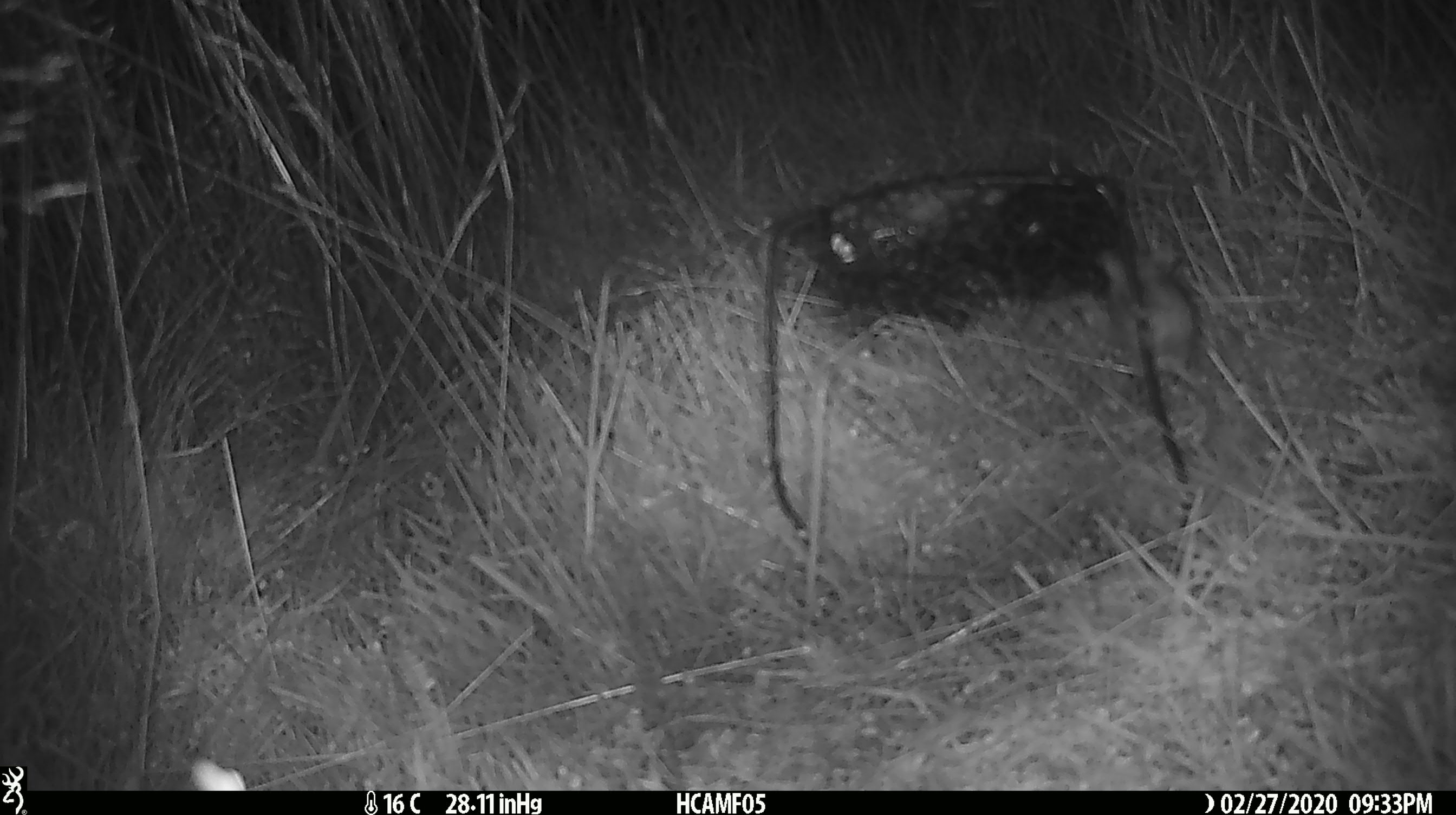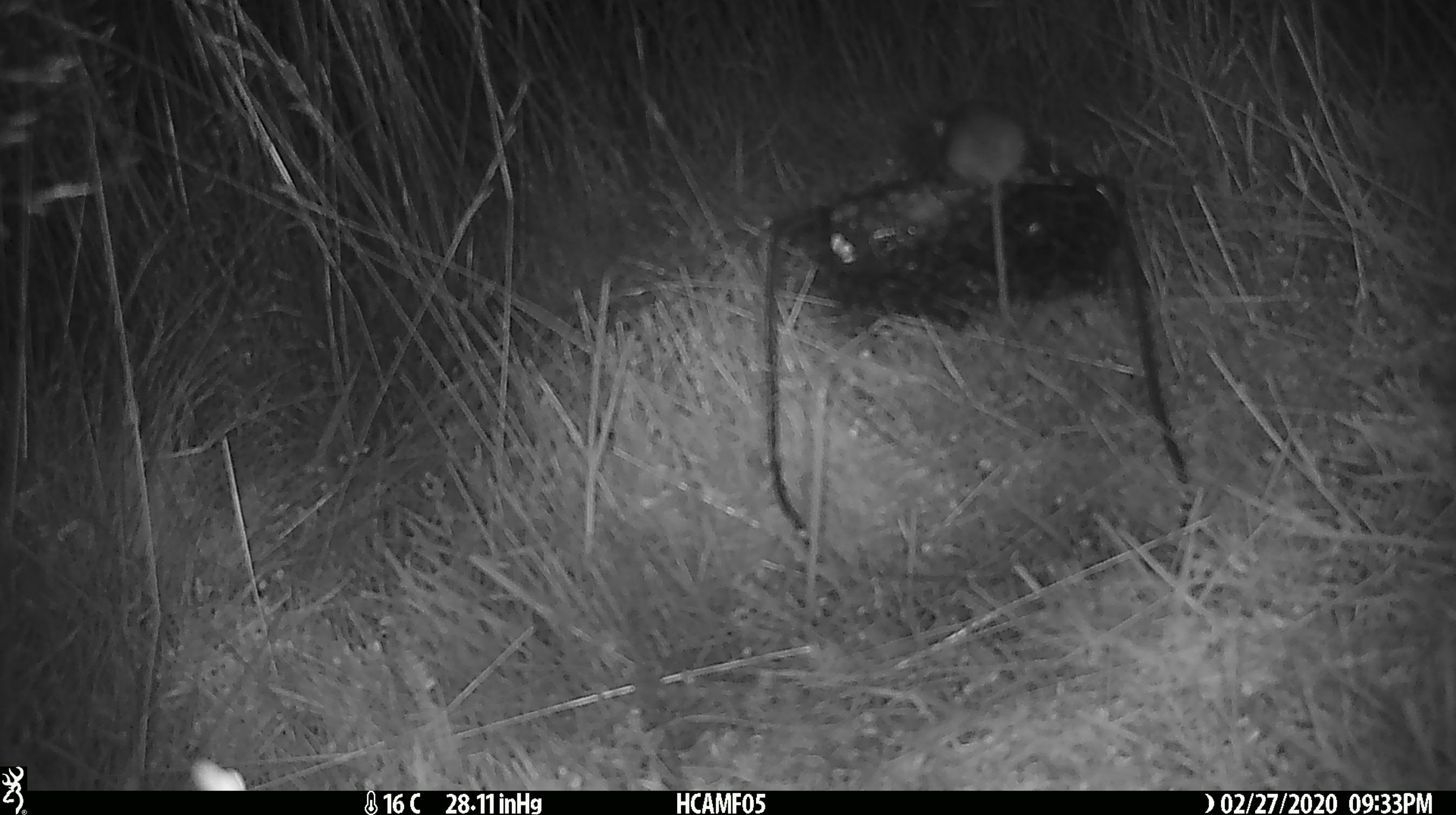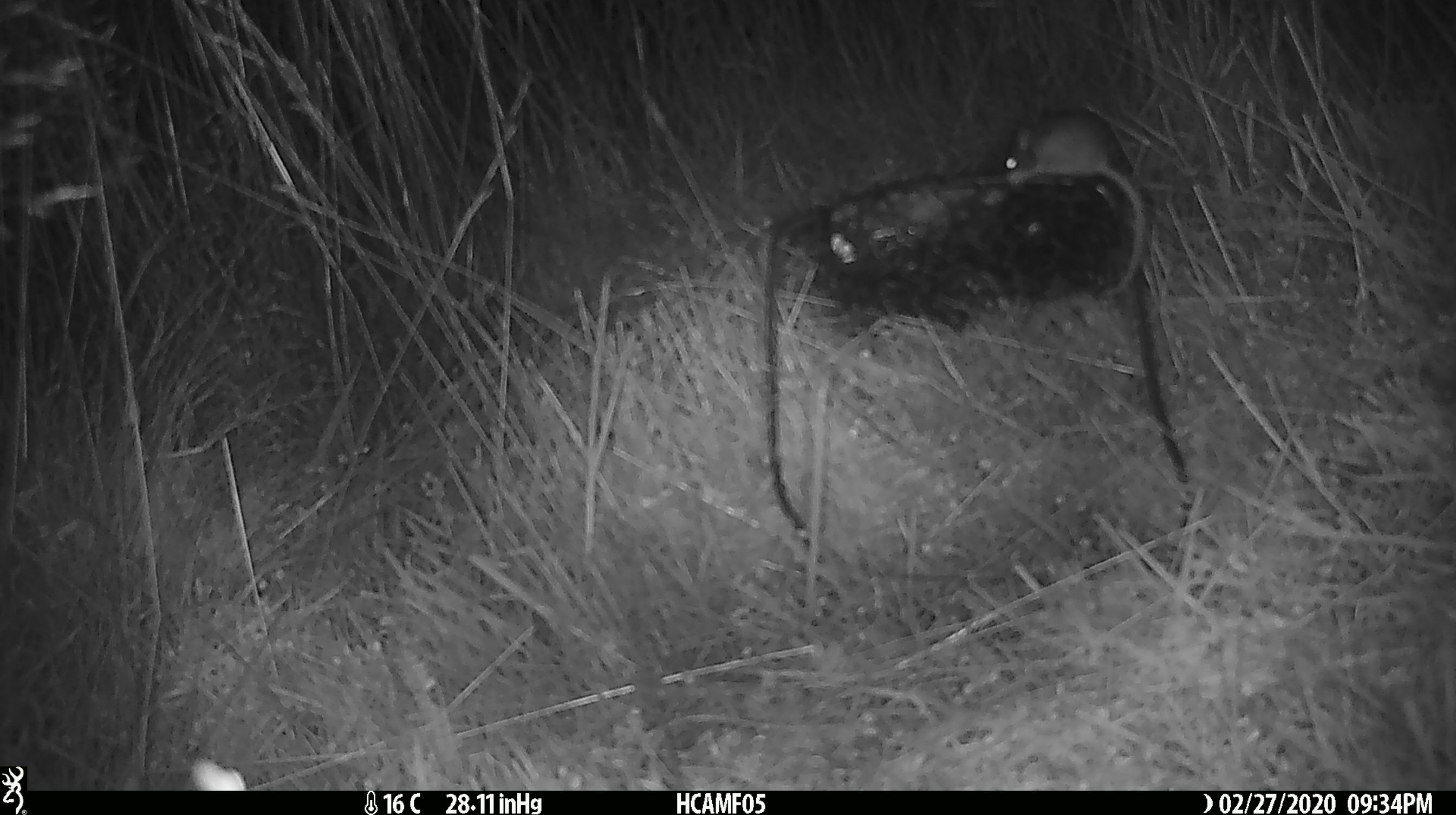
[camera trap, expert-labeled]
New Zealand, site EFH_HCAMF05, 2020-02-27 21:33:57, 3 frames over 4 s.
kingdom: Animalia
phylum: Chordata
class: Mammalia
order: Rodentia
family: Muridae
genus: Mus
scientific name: Mus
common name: mouse